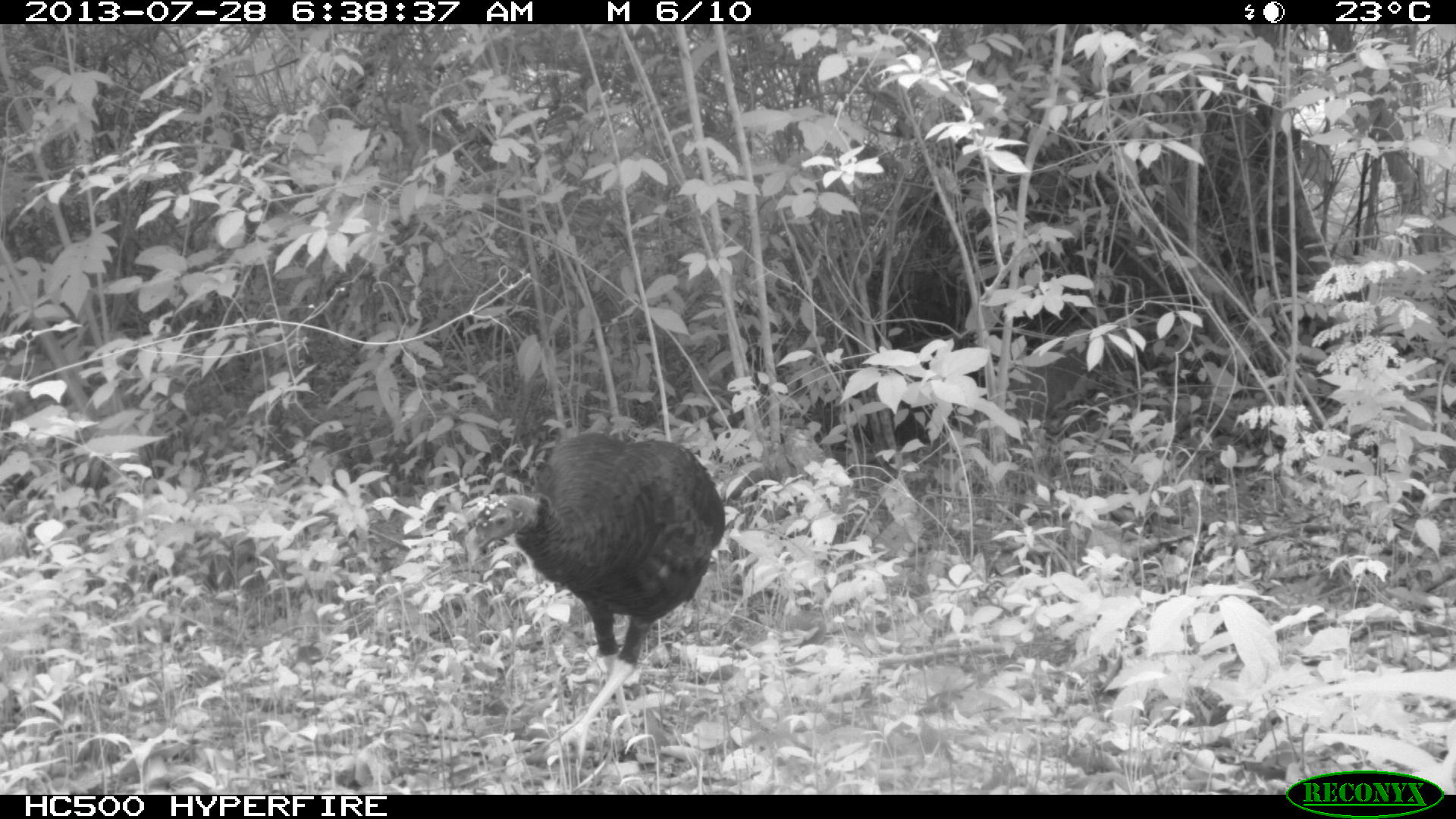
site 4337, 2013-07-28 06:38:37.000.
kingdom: Animalia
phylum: Chordata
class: Aves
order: Galliformes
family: Phasianidae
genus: Meleagris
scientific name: Meleagris ocellata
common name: ocellated turkey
Meleagris ocellata (ocellated turkey), count 1.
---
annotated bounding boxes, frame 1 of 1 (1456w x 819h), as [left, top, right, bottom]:
meleagris ocellata: [472, 430, 727, 768]